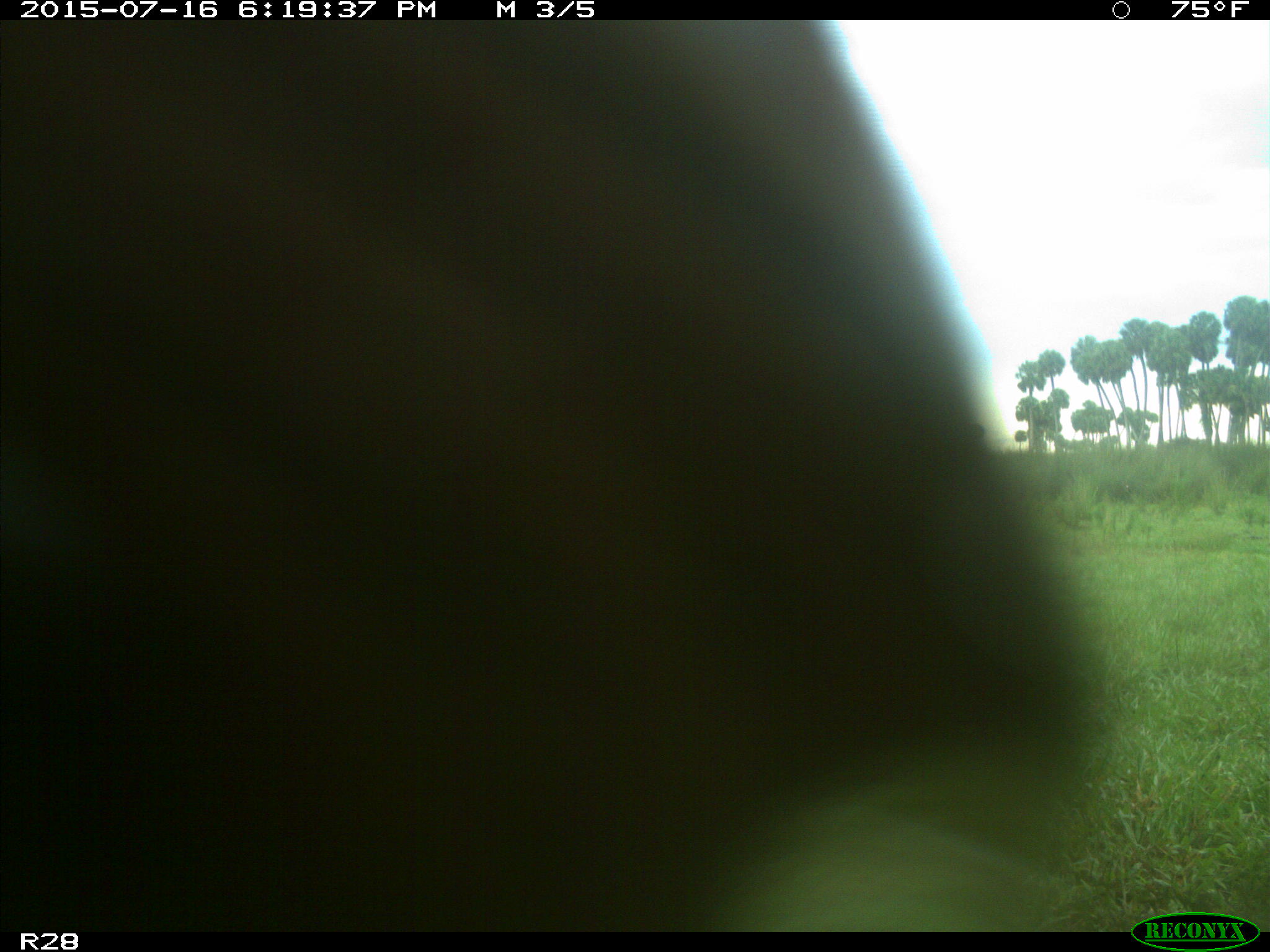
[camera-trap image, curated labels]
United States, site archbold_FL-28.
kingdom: Animalia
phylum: Chordata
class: Mammalia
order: Artiodactyla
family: Bovidae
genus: Bos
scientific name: Bos taurus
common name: domestic cow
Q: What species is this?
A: Bos taurus (domestic cow).